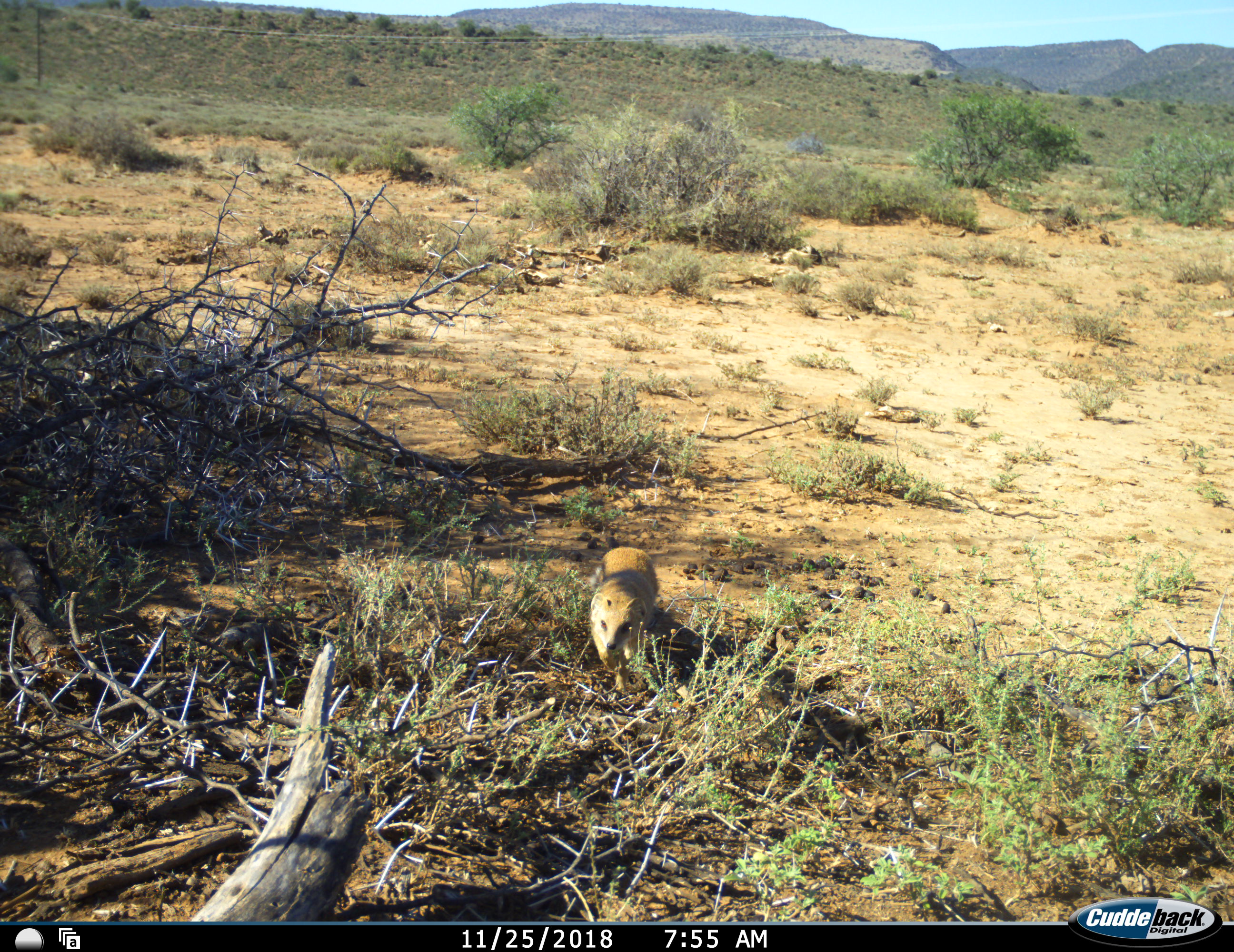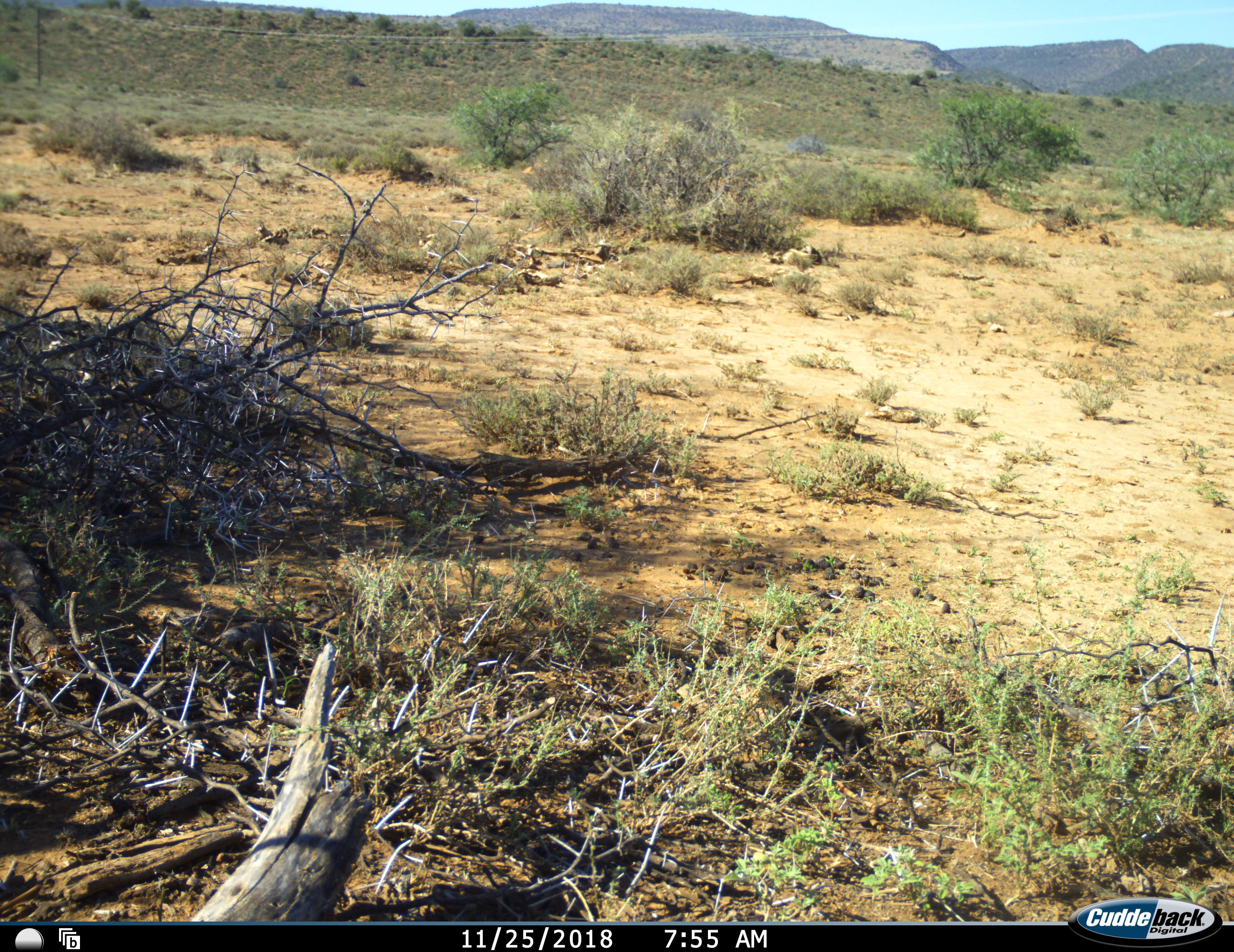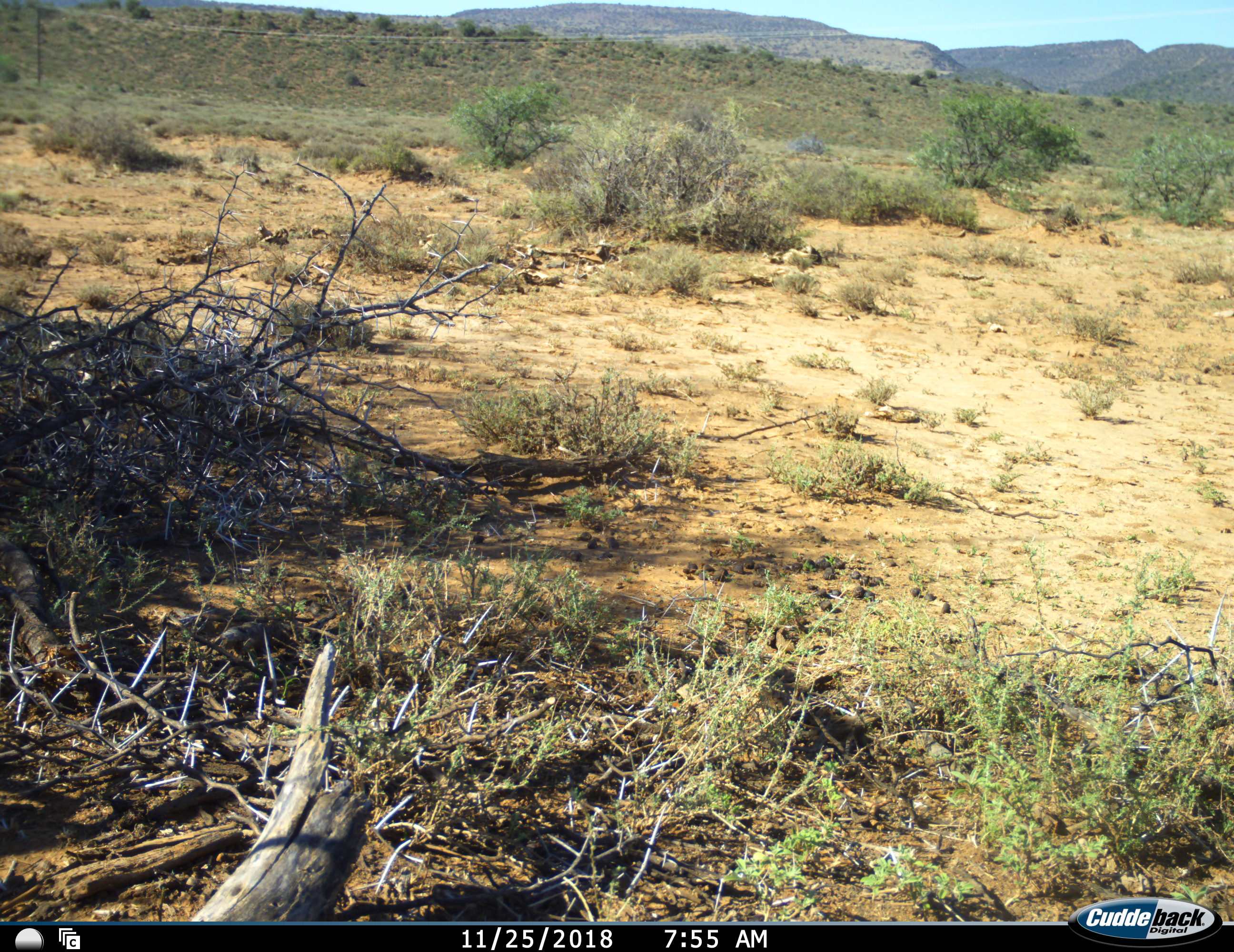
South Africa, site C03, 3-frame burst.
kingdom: Animalia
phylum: Chordata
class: Mammalia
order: Carnivora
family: Herpestidae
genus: Cynictis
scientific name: Cynictis penicillata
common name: yellow mongoose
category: mongooseyellow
Mongooseyellow (yellow mongoose) (Cynictis penicillata), count 1. Behavior (volunteer vote fractions): standing 14%, resting 0%, moving 86%, interacting 0%. Young present (vote fraction): 0%. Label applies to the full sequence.